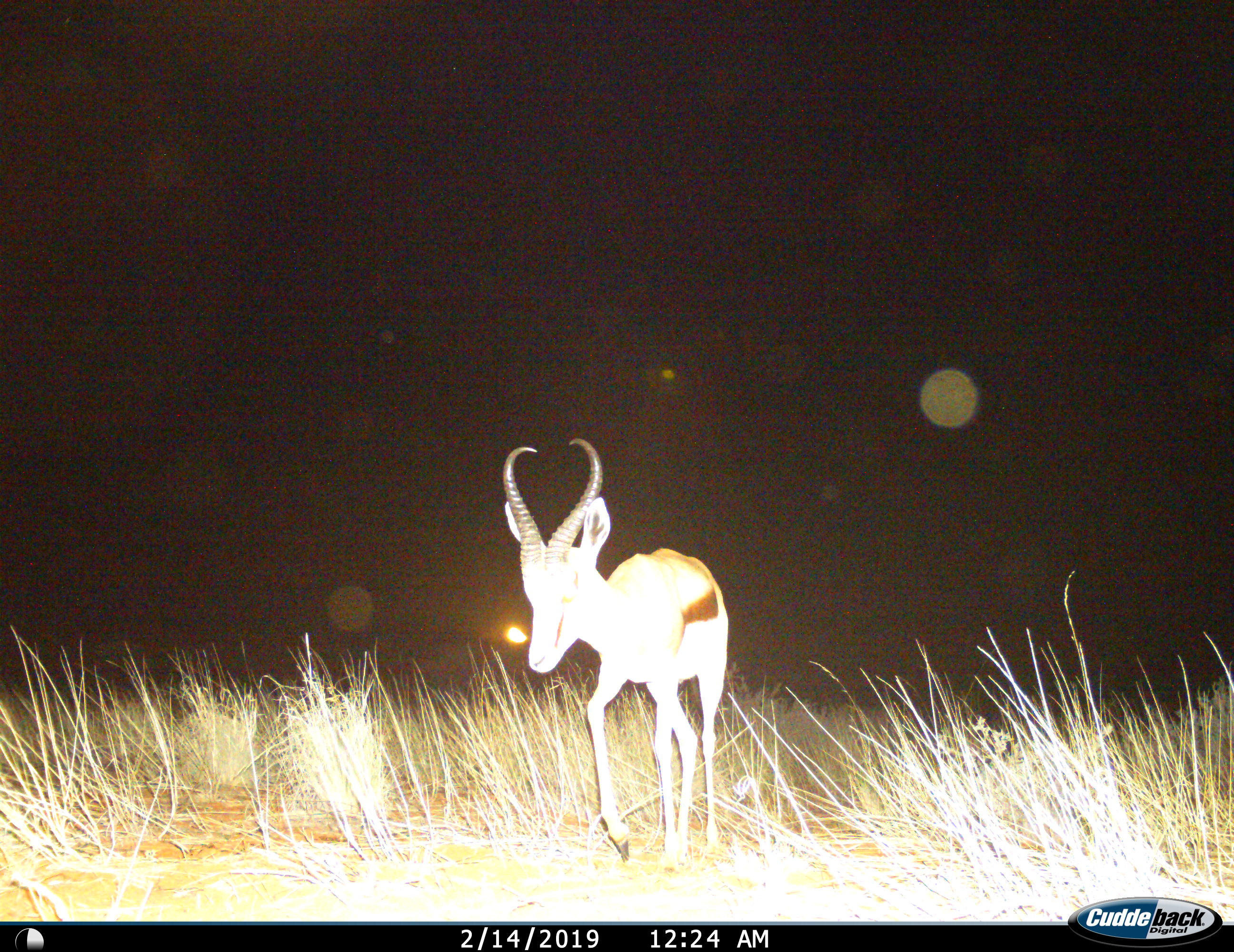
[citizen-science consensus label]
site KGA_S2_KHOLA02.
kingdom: Animalia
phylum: Chordata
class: Mammalia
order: Artiodactyla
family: Bovidae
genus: Antidorcas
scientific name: Antidorcas marsupialis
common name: springbok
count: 1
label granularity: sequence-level